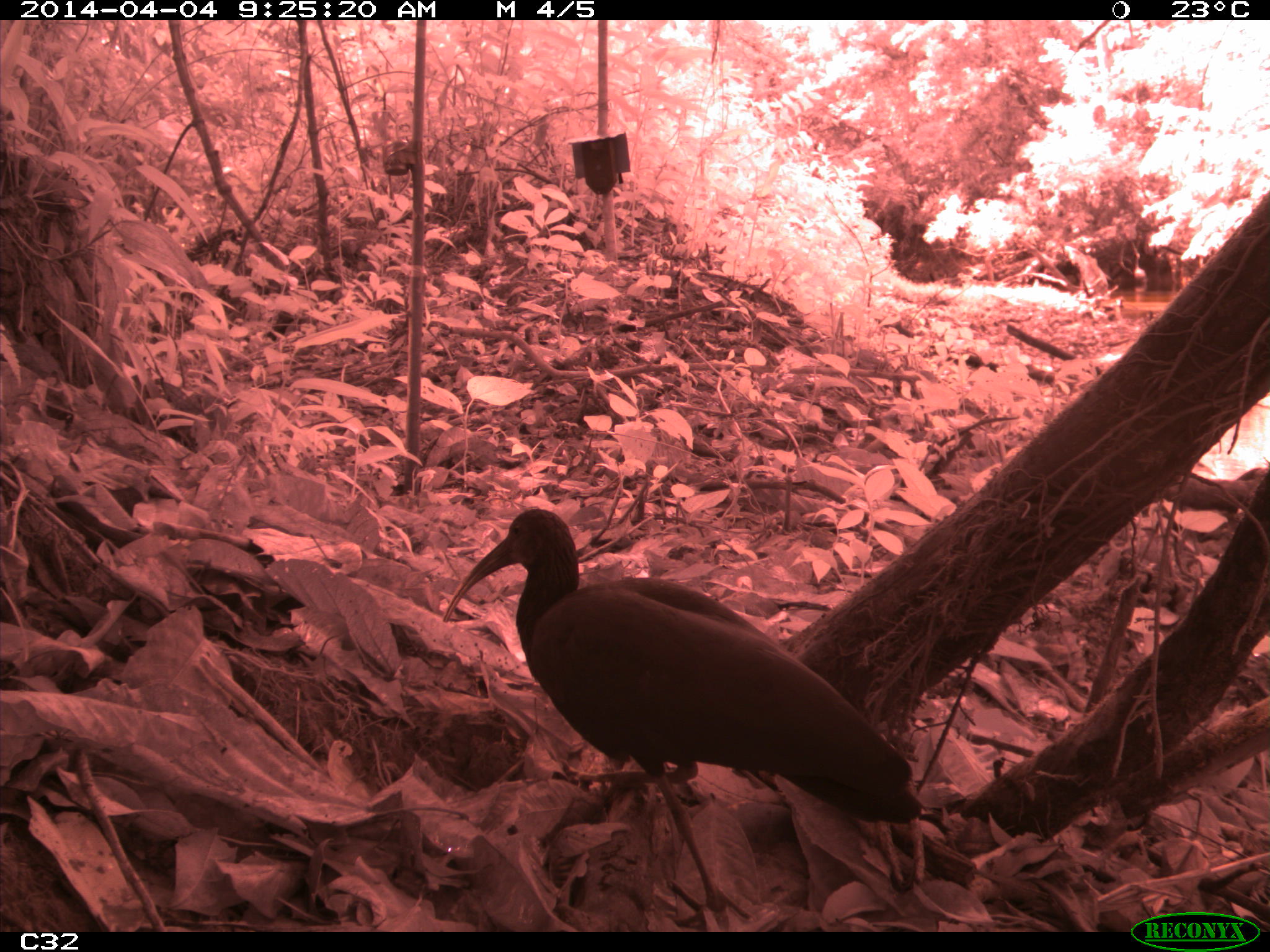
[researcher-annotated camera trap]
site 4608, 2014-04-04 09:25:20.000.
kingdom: Animalia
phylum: Chordata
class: Aves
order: Pelecaniformes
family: Threskiornithidae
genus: Mesembrinibis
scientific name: Mesembrinibis cayennensis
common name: green ibis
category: mesembrinis cayannensis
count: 2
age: adult